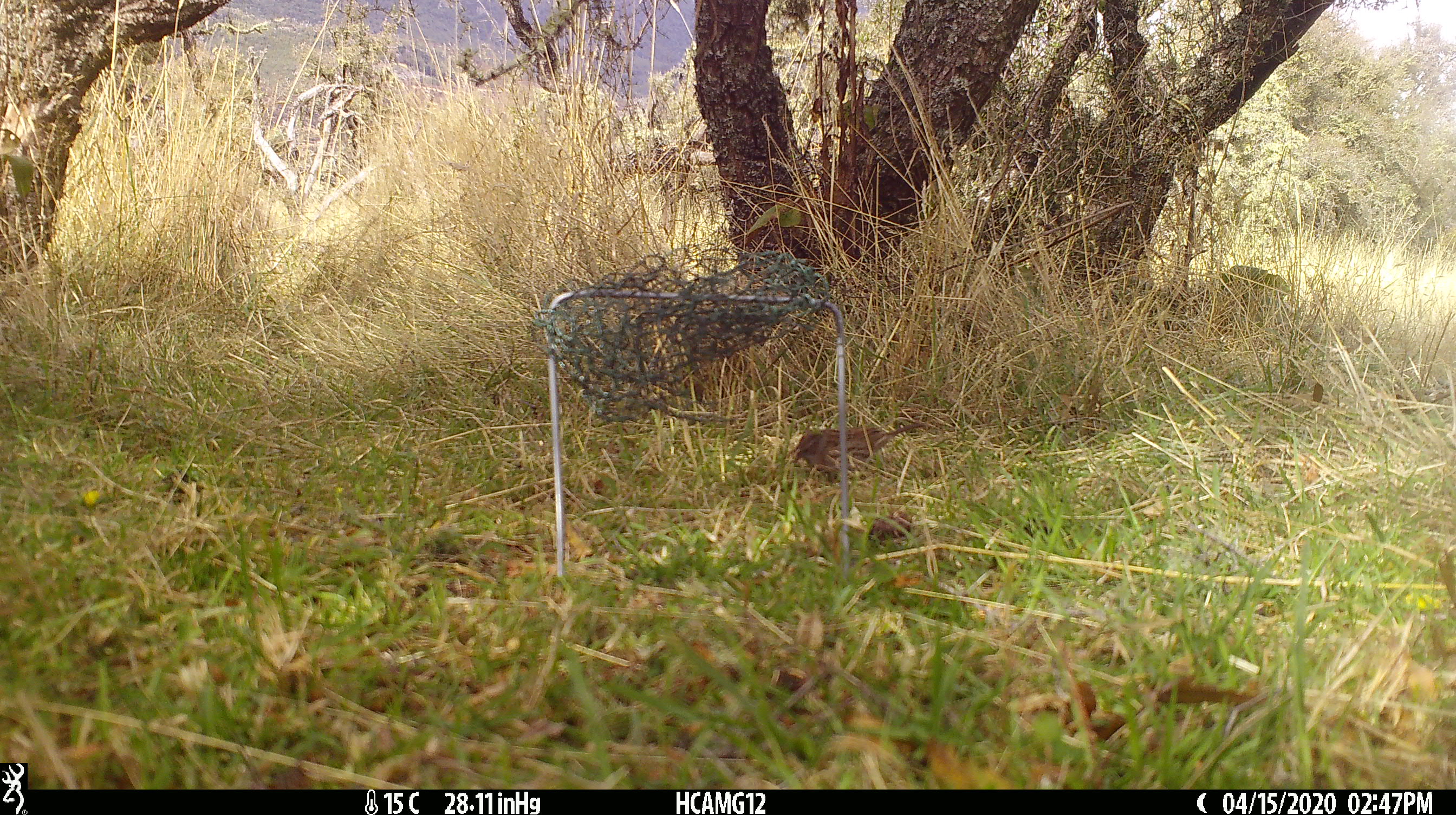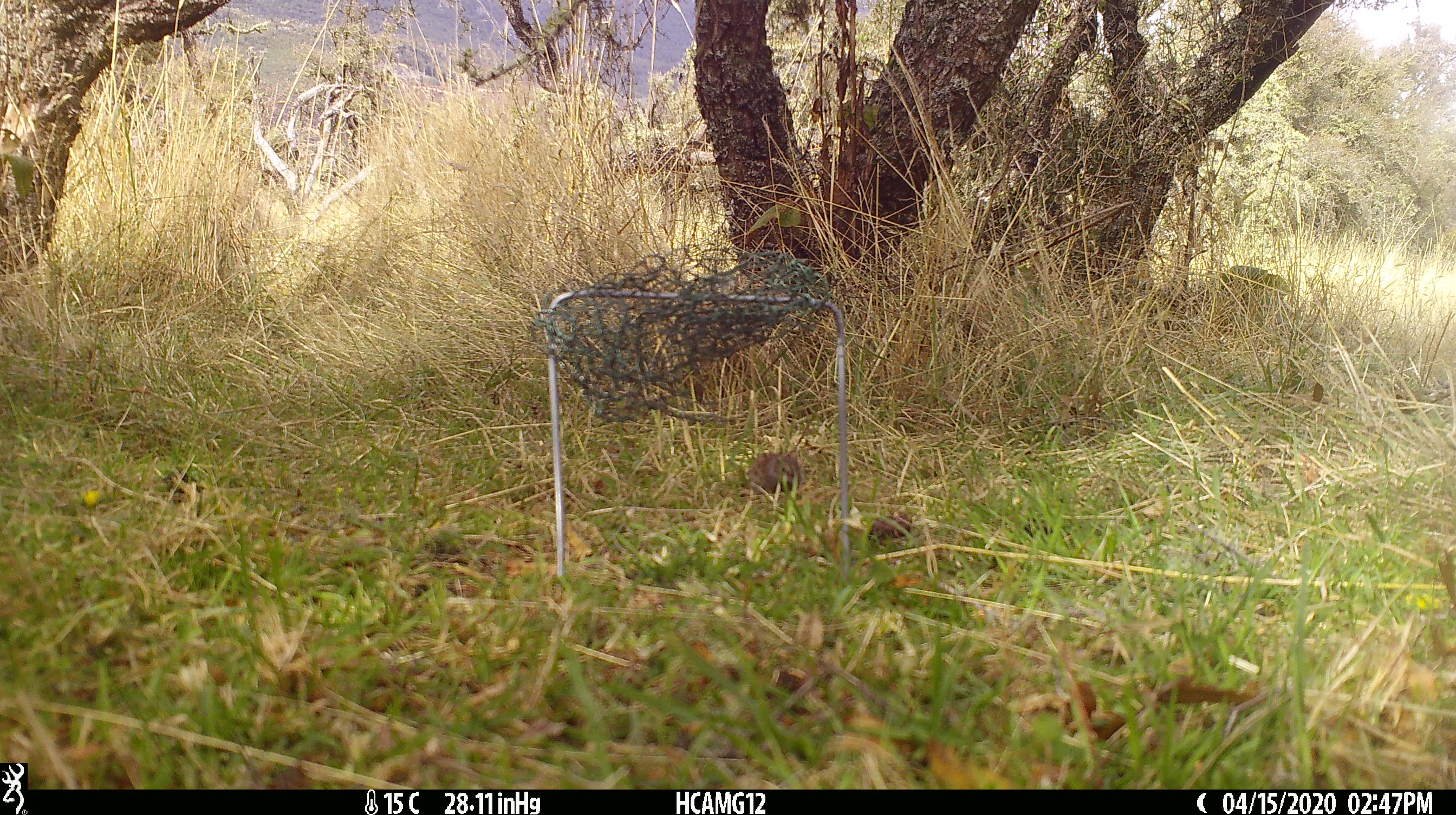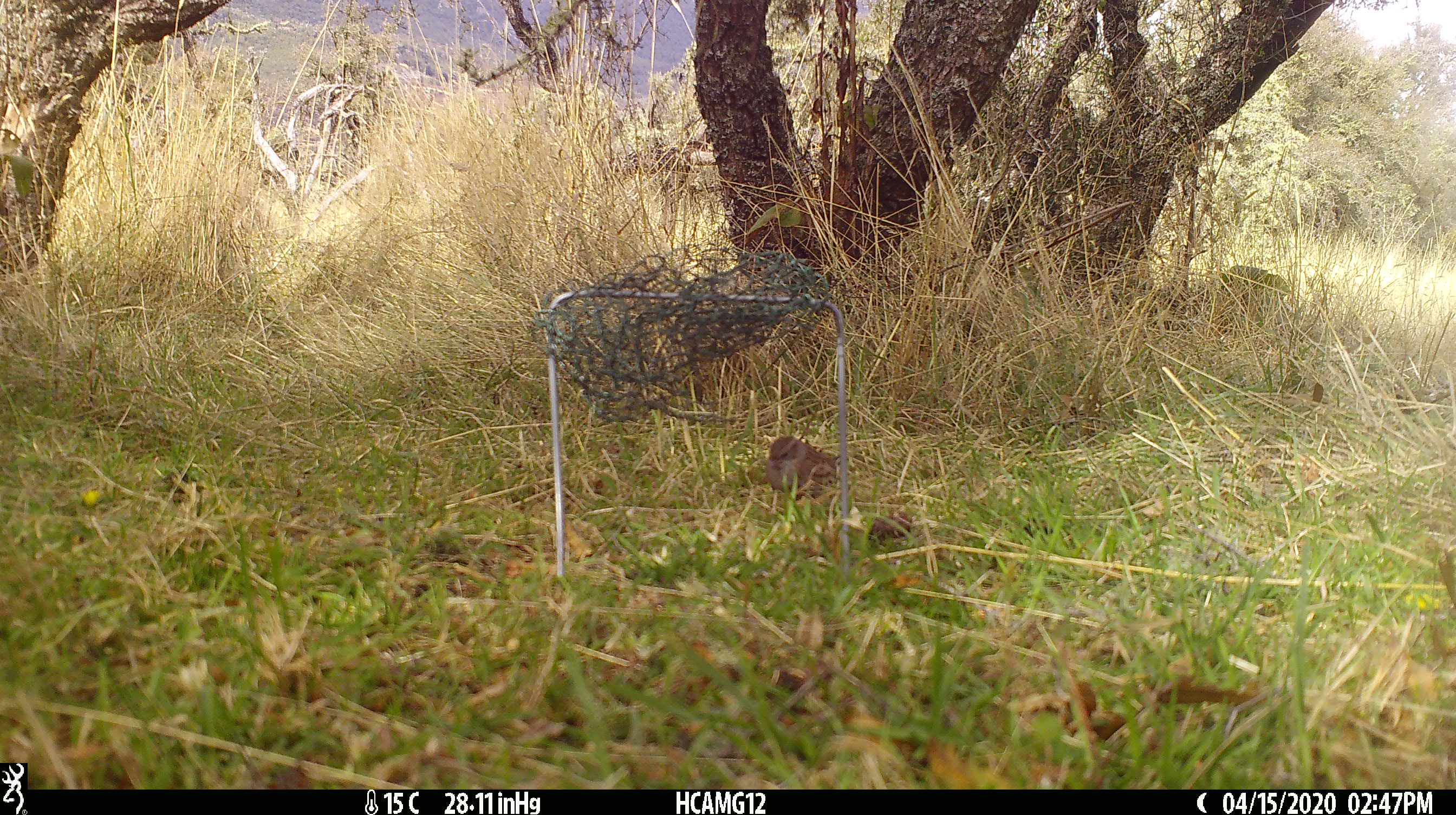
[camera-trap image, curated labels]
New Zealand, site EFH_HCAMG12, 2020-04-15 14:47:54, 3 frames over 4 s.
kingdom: Animalia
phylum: Chordata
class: Aves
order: Passeriformes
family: Prunellidae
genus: Prunella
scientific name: Prunella modularis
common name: dunnock